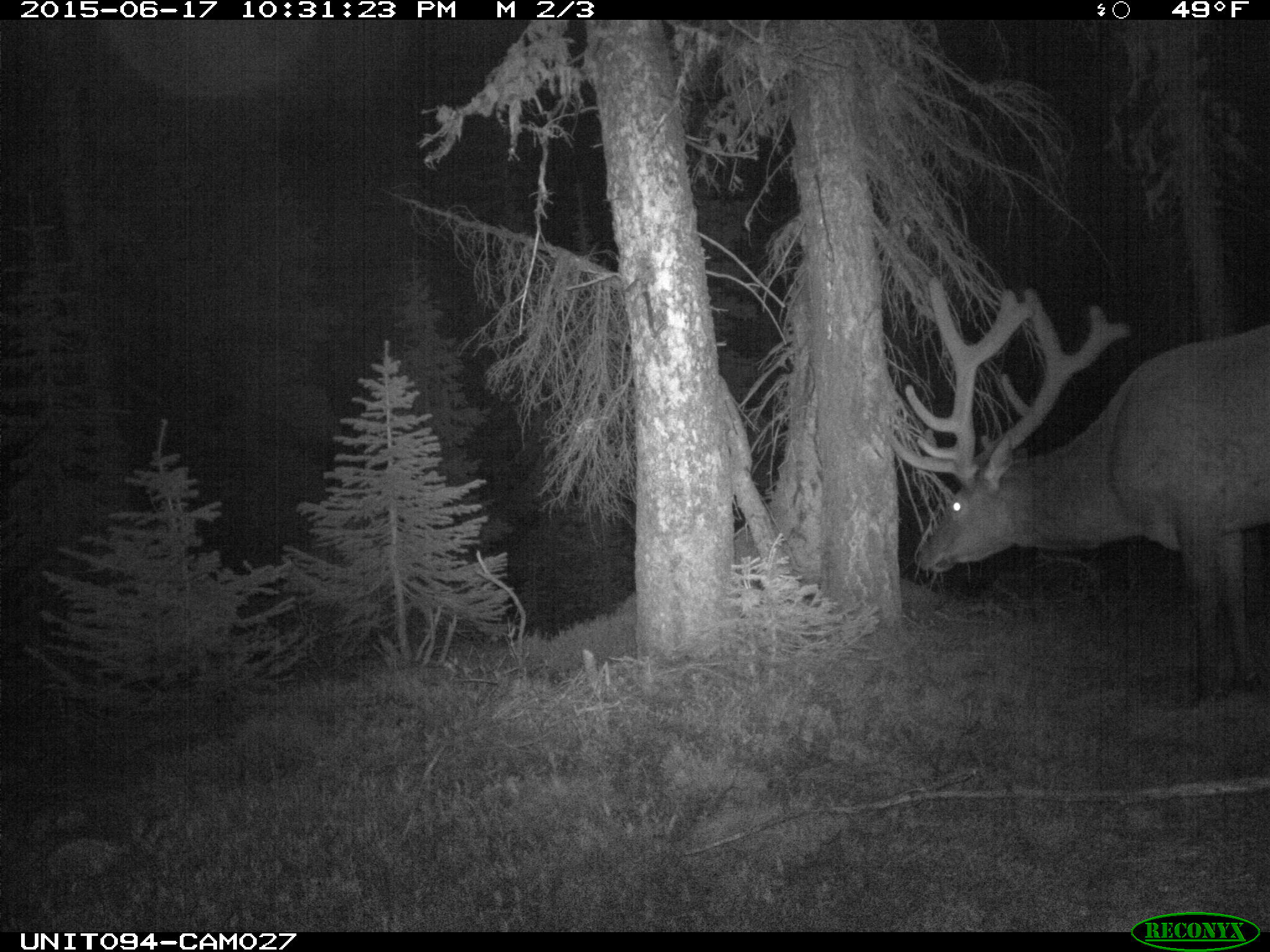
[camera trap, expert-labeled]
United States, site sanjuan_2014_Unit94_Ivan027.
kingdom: Animalia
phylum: Chordata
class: Mammalia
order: Artiodactyla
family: Cervidae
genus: Cervus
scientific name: Cervus elaphus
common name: red deer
Cervus elaphus (red deer).